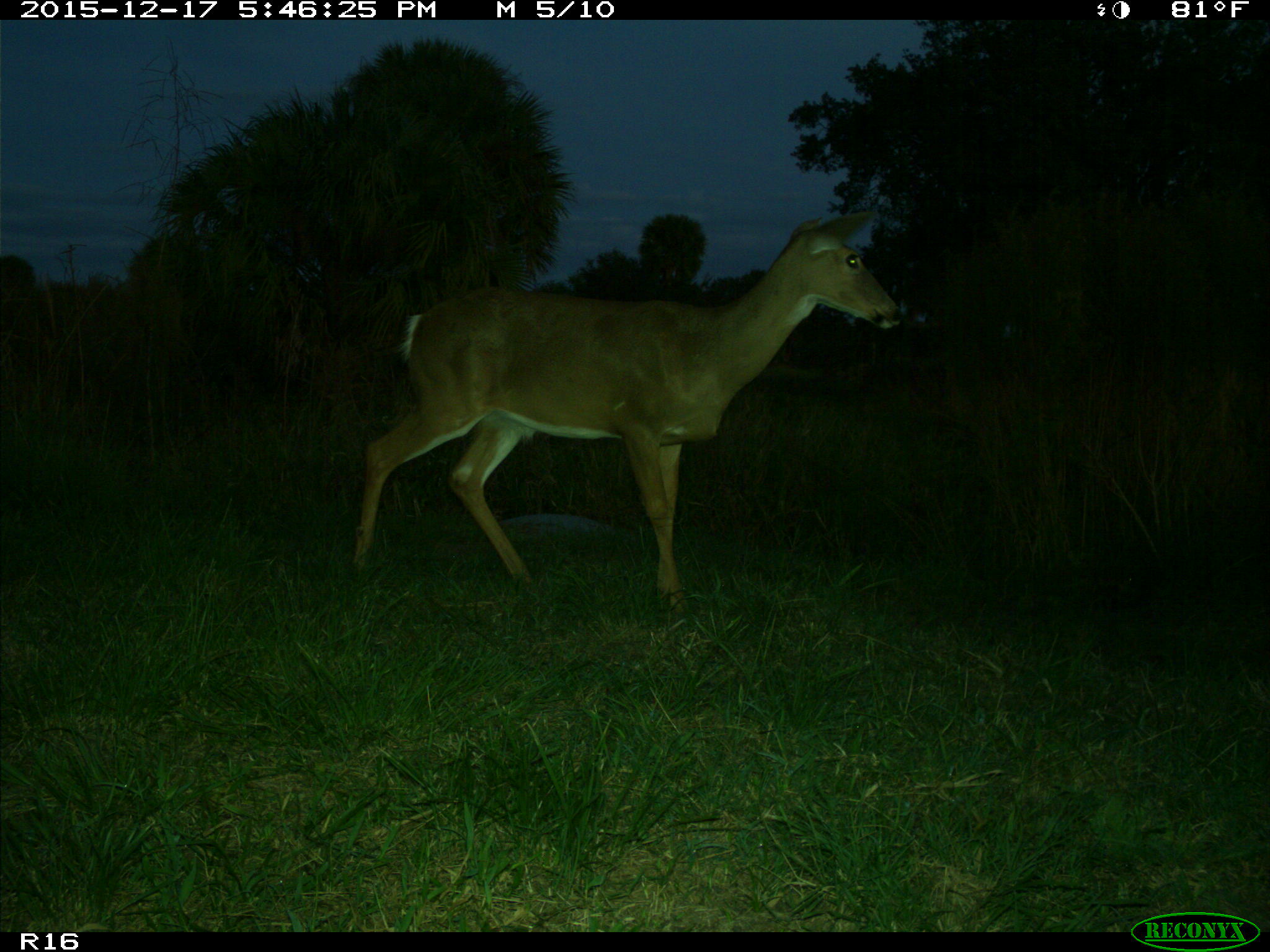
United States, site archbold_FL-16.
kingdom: Animalia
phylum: Chordata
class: Mammalia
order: Artiodactyla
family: Cervidae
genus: Odocoileus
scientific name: Odocoileus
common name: deer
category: unidentified deer